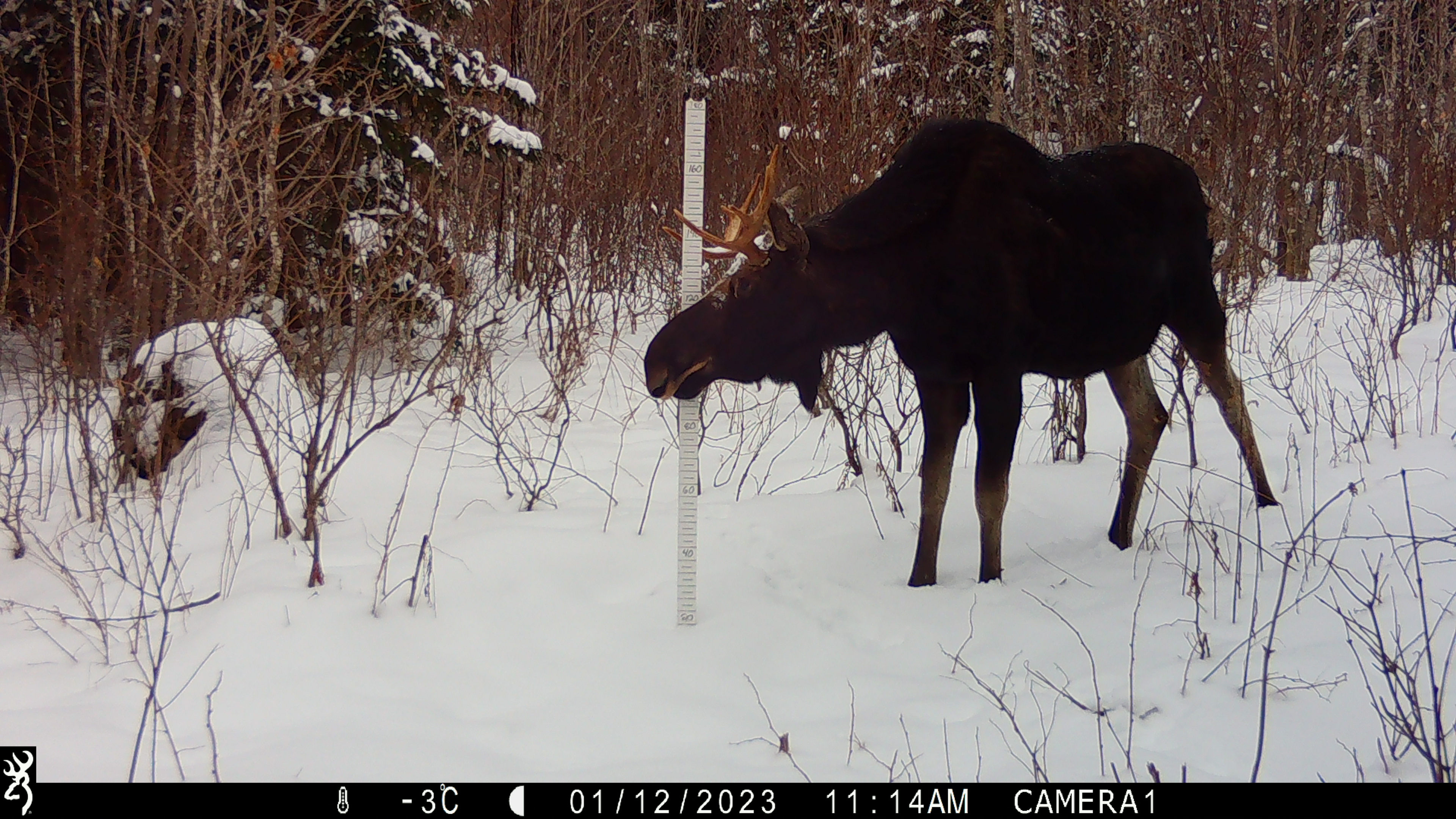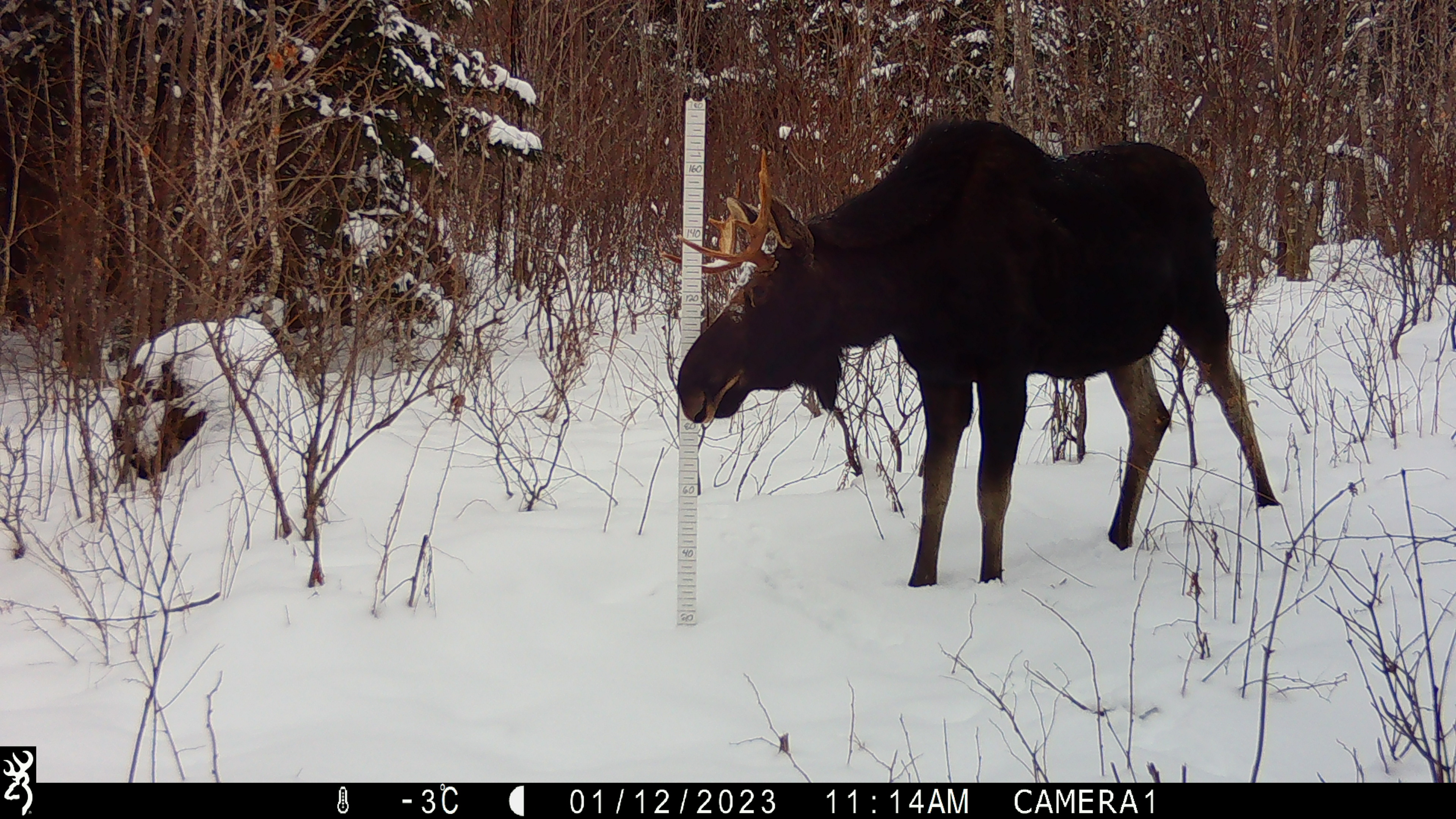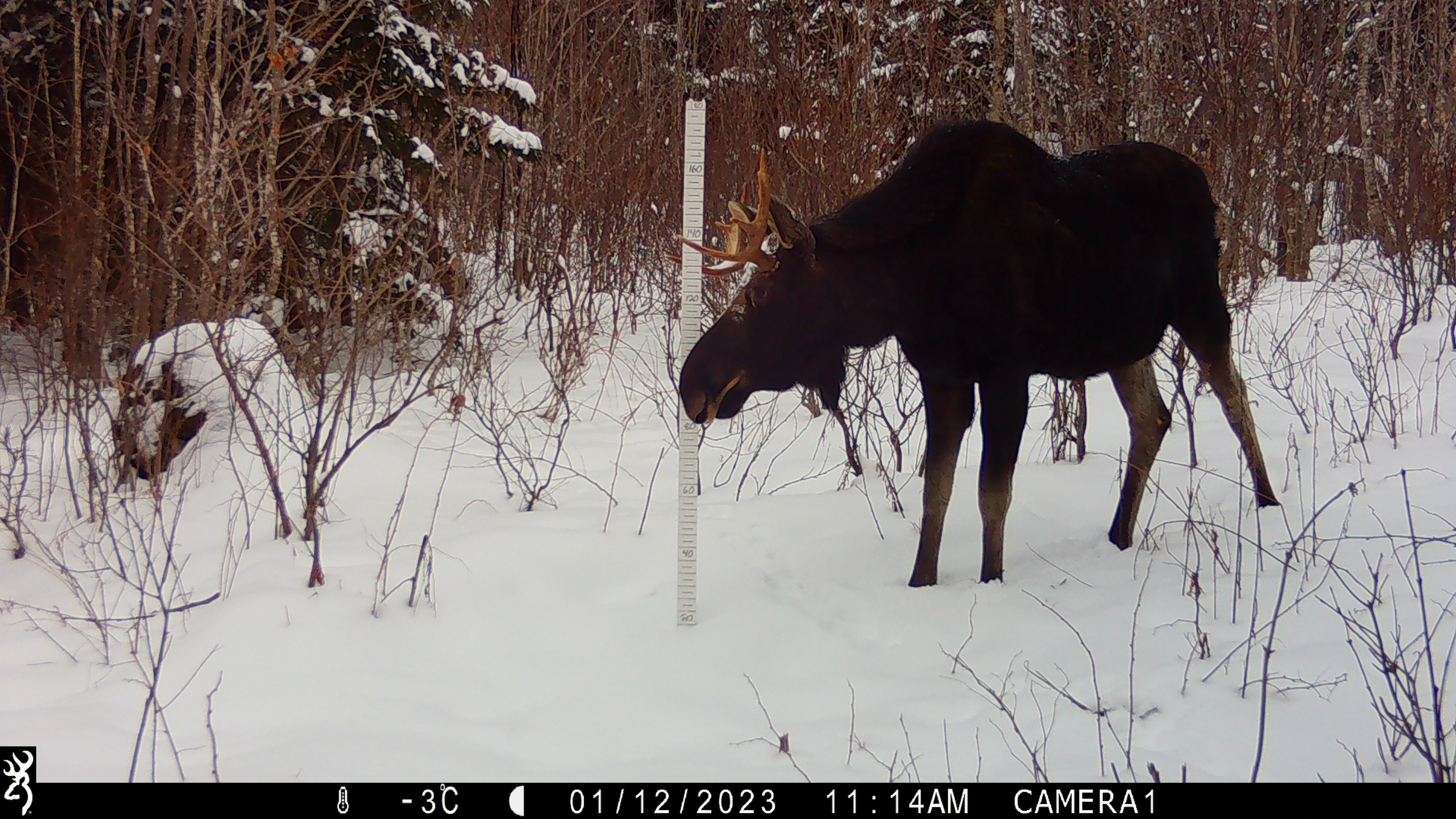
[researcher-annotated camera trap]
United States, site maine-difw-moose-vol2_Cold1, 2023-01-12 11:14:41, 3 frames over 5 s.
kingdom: Animalia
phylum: Chordata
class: Mammalia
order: Artiodactyla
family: Cervidae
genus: Alces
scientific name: Alces alces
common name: moose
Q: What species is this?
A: Moose (Alces alces).